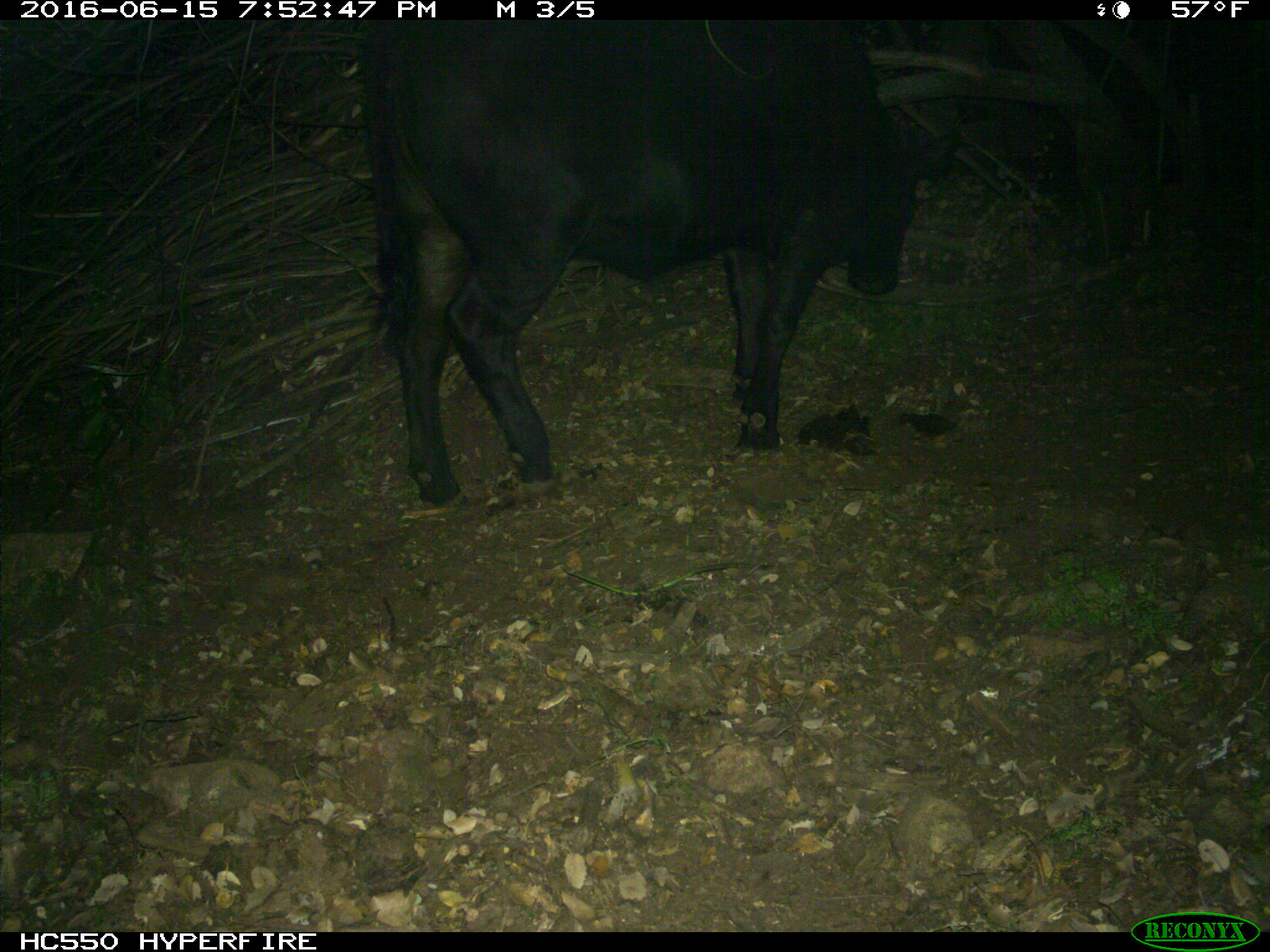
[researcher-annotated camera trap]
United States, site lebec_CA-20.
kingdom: Animalia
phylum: Chordata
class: Mammalia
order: Artiodactyla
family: Bovidae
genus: Bos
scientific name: Bos taurus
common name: domestic cow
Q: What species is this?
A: Bos taurus (domestic cow).